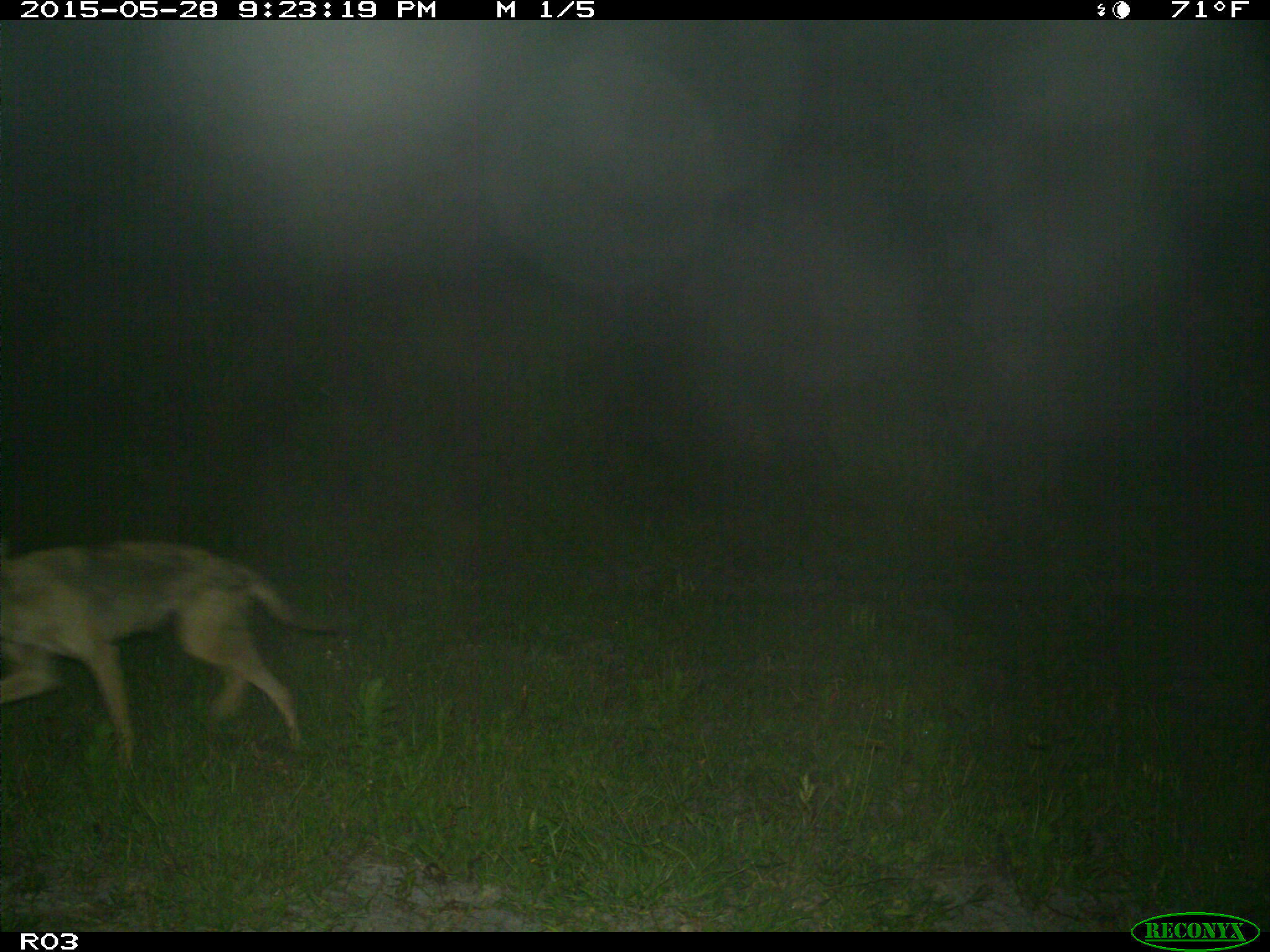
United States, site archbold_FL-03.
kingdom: Animalia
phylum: Chordata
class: Mammalia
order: Carnivora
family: Canidae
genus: Canis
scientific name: Canis latrans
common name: coyote